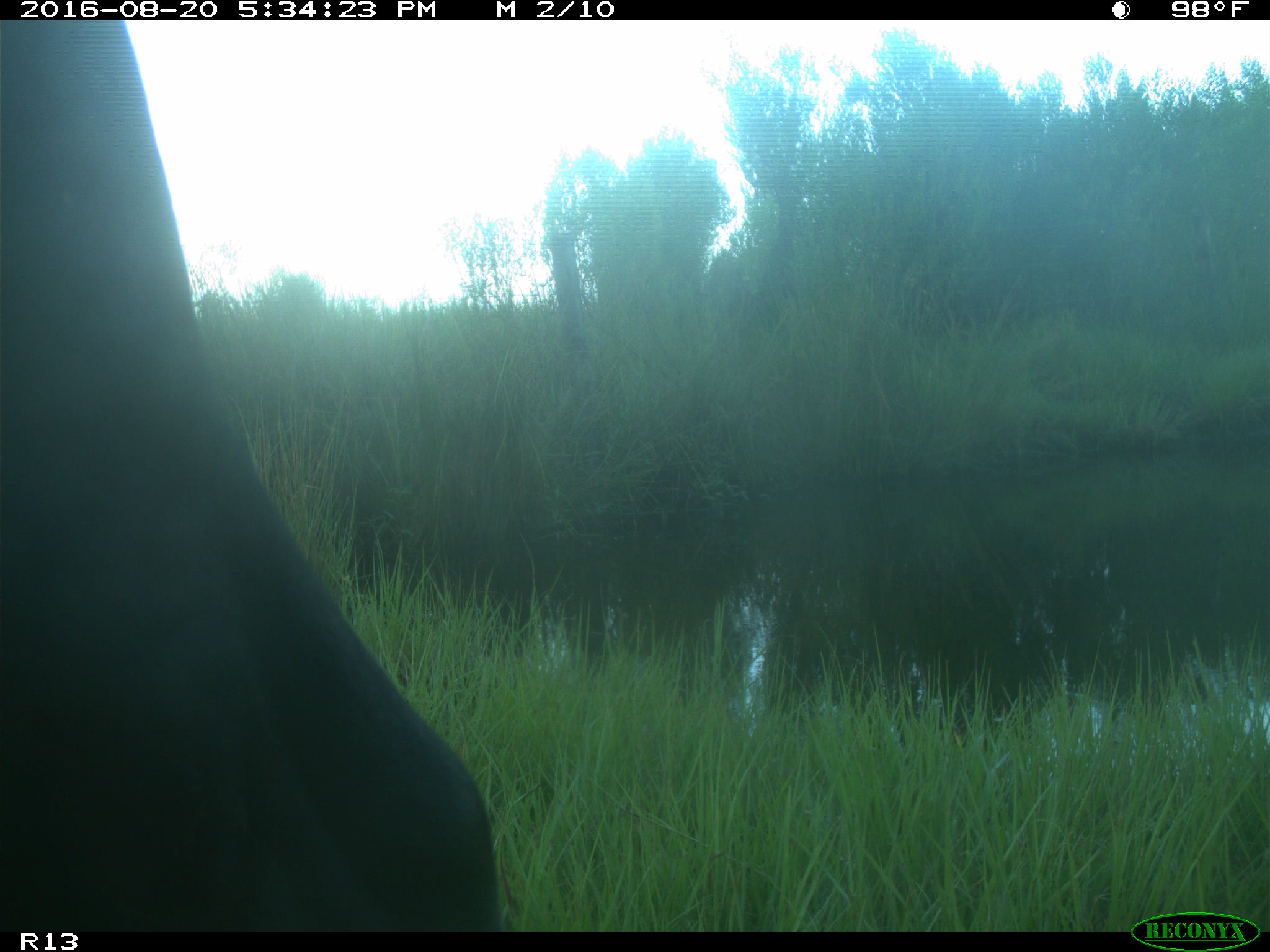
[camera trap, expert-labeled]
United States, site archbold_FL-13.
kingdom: Animalia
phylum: Chordata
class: Mammalia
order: Artiodactyla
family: Bovidae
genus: Bos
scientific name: Bos taurus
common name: domestic cow